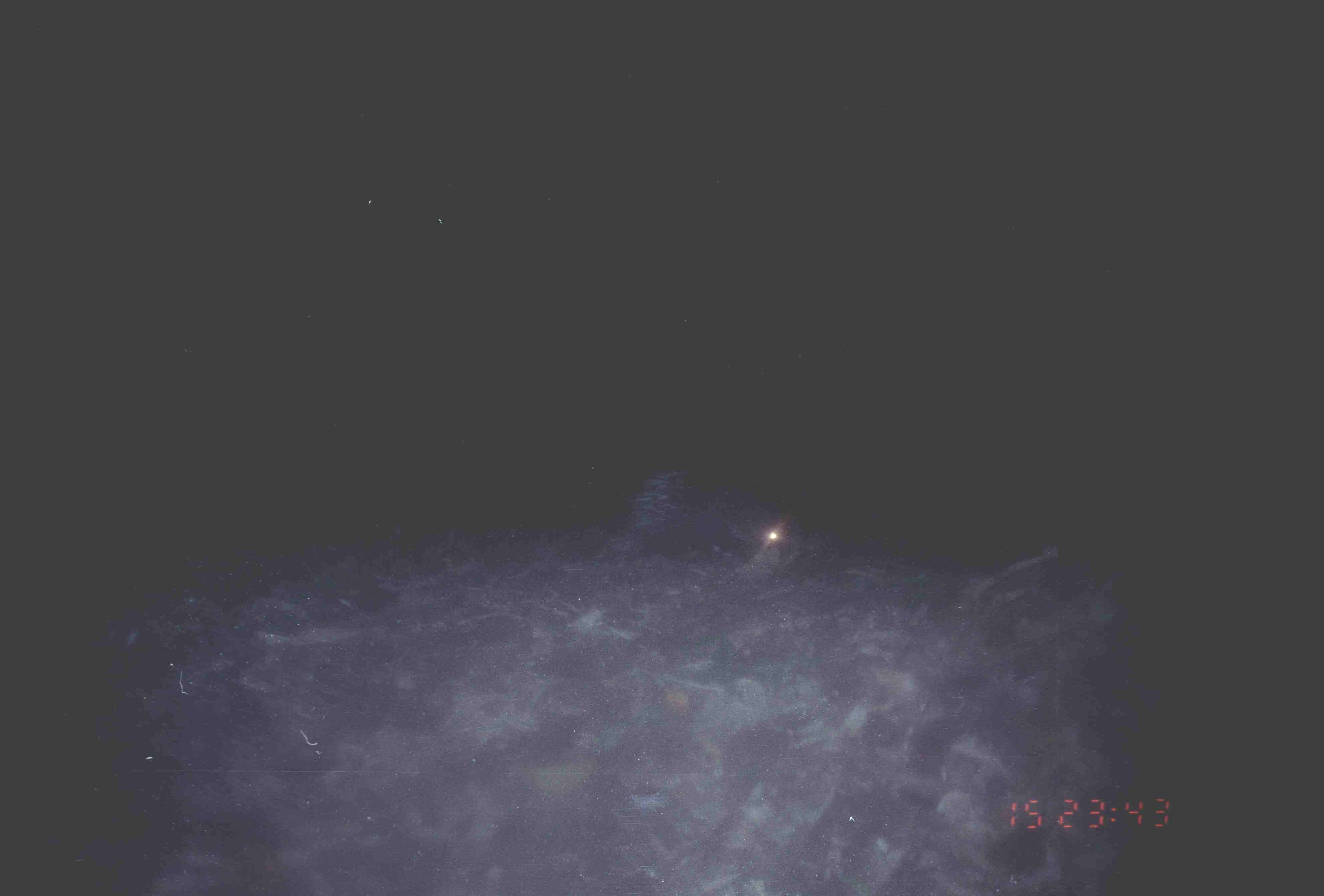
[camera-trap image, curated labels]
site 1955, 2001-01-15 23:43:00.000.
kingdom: Animalia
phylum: Chordata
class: Mammalia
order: Rodentia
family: Hystricidae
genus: Hystrix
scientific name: Hystrix brachyura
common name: east asian porcupine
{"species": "Hystrix brachyura (east asian porcupine)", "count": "1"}